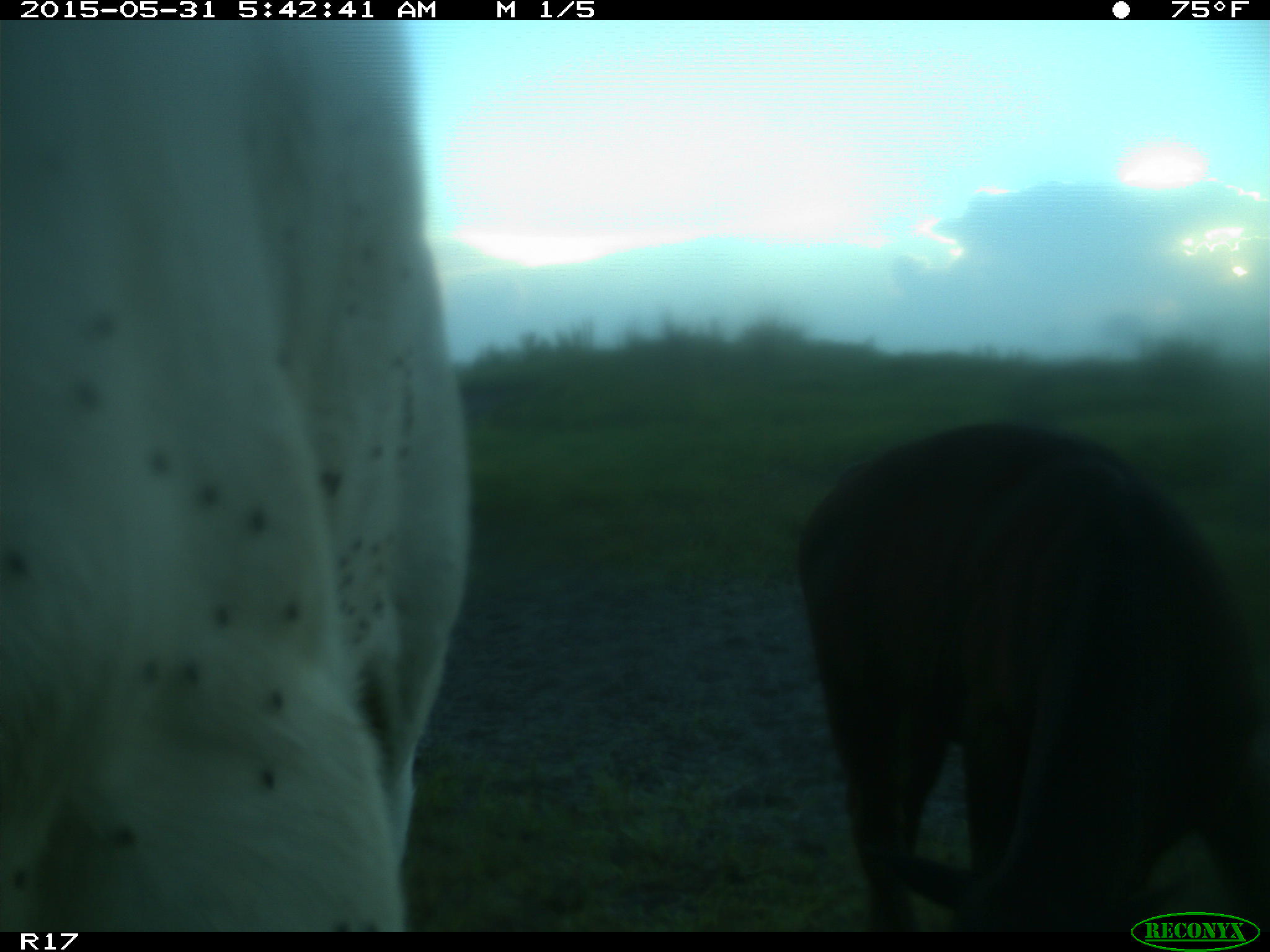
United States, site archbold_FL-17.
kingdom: Animalia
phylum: Chordata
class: Mammalia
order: Artiodactyla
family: Bovidae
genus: Bos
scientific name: Bos taurus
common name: domestic cow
Bos taurus (domestic cow).